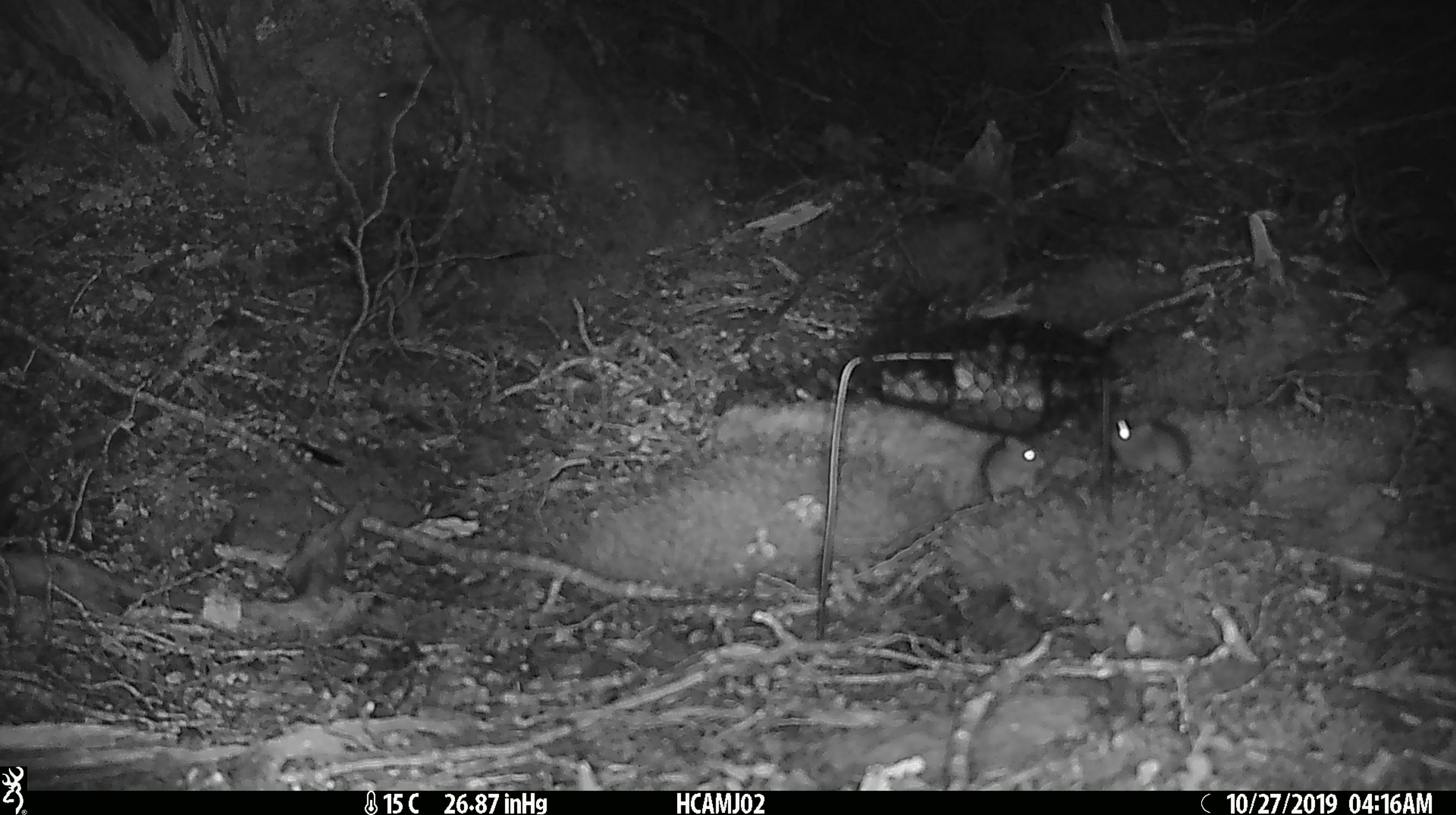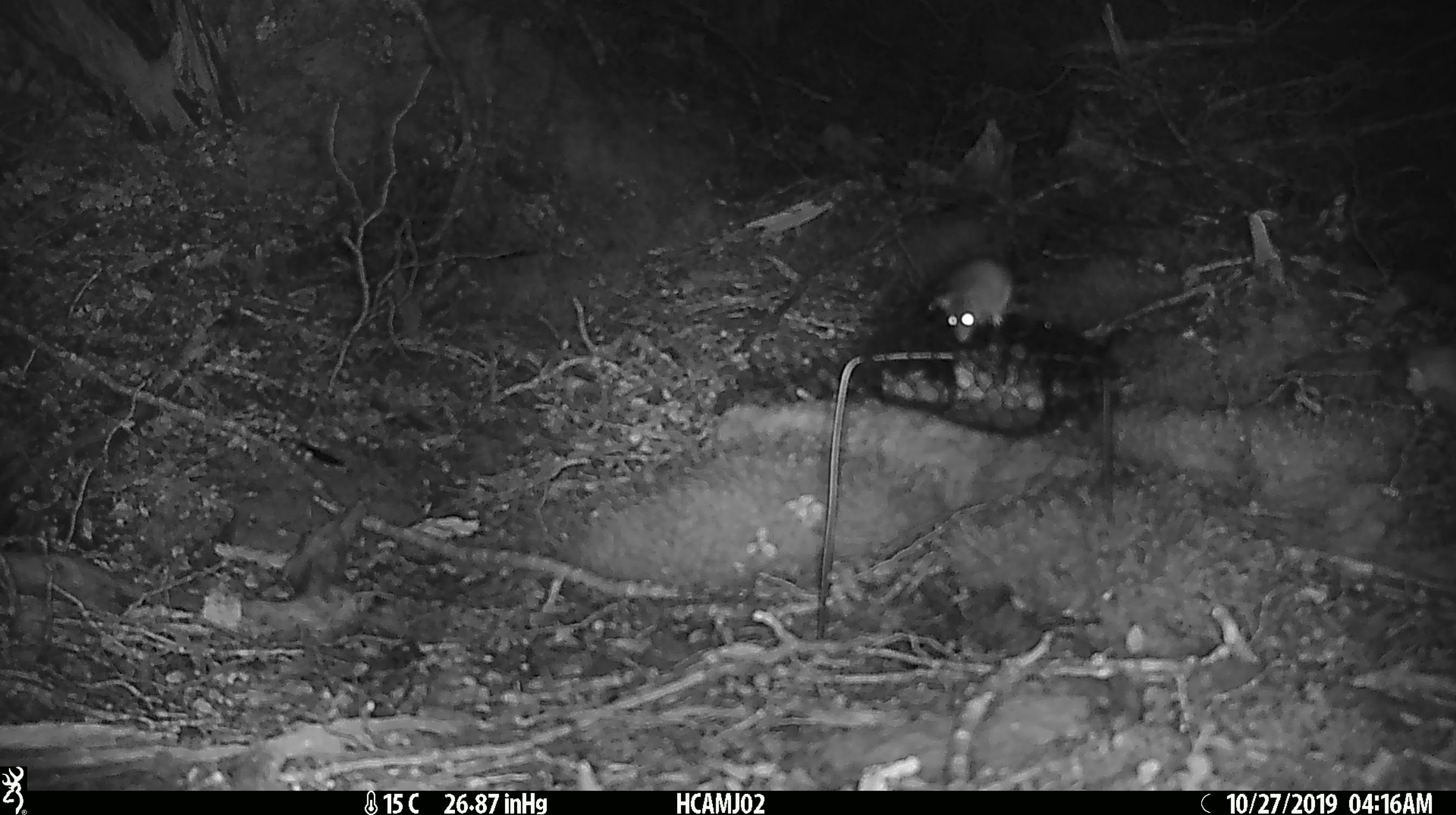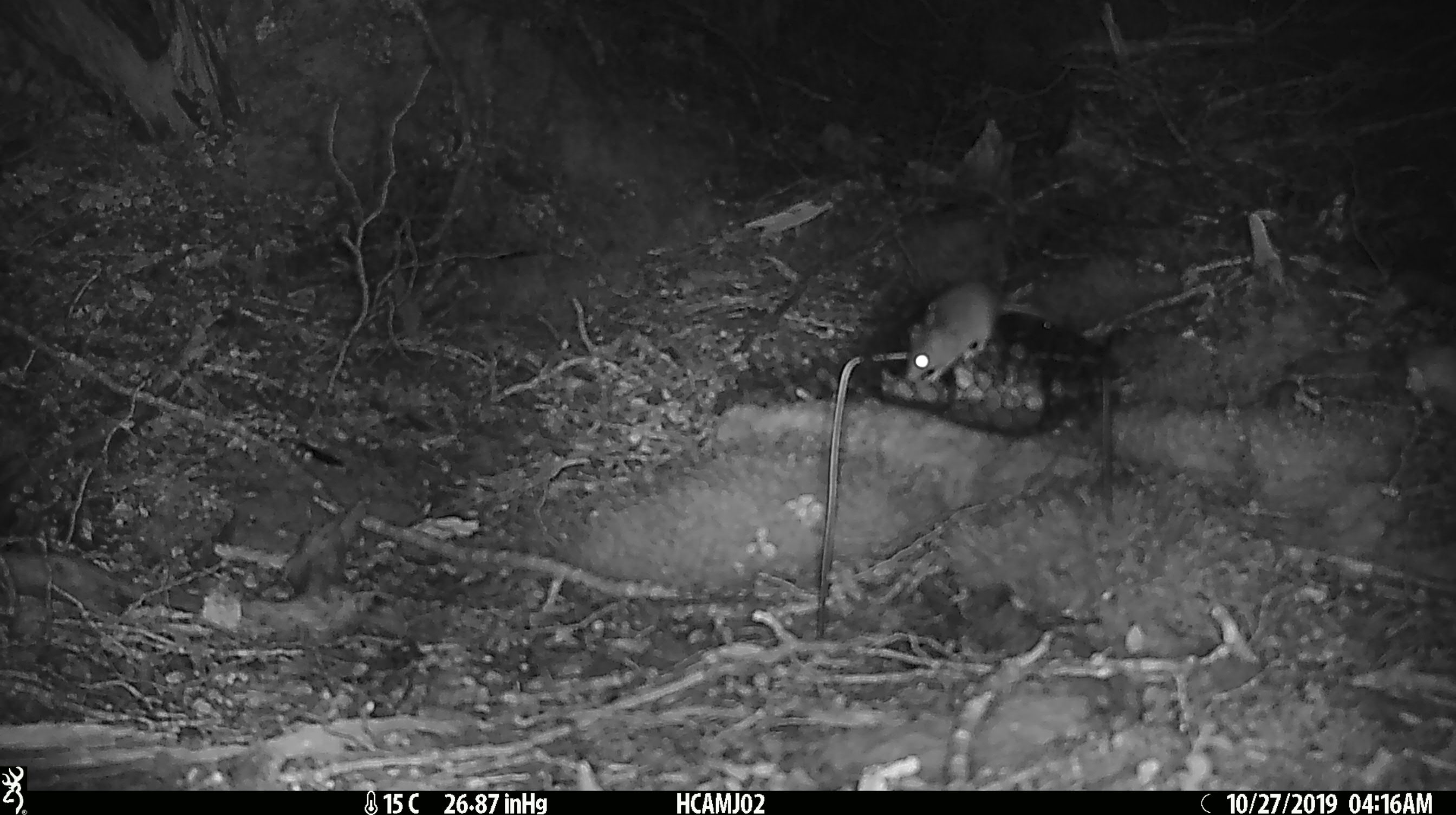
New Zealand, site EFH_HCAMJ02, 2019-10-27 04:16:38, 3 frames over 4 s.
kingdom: Animalia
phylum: Chordata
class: Mammalia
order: Rodentia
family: Muridae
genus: Mus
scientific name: Mus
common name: mouse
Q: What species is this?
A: Mouse (Mus).